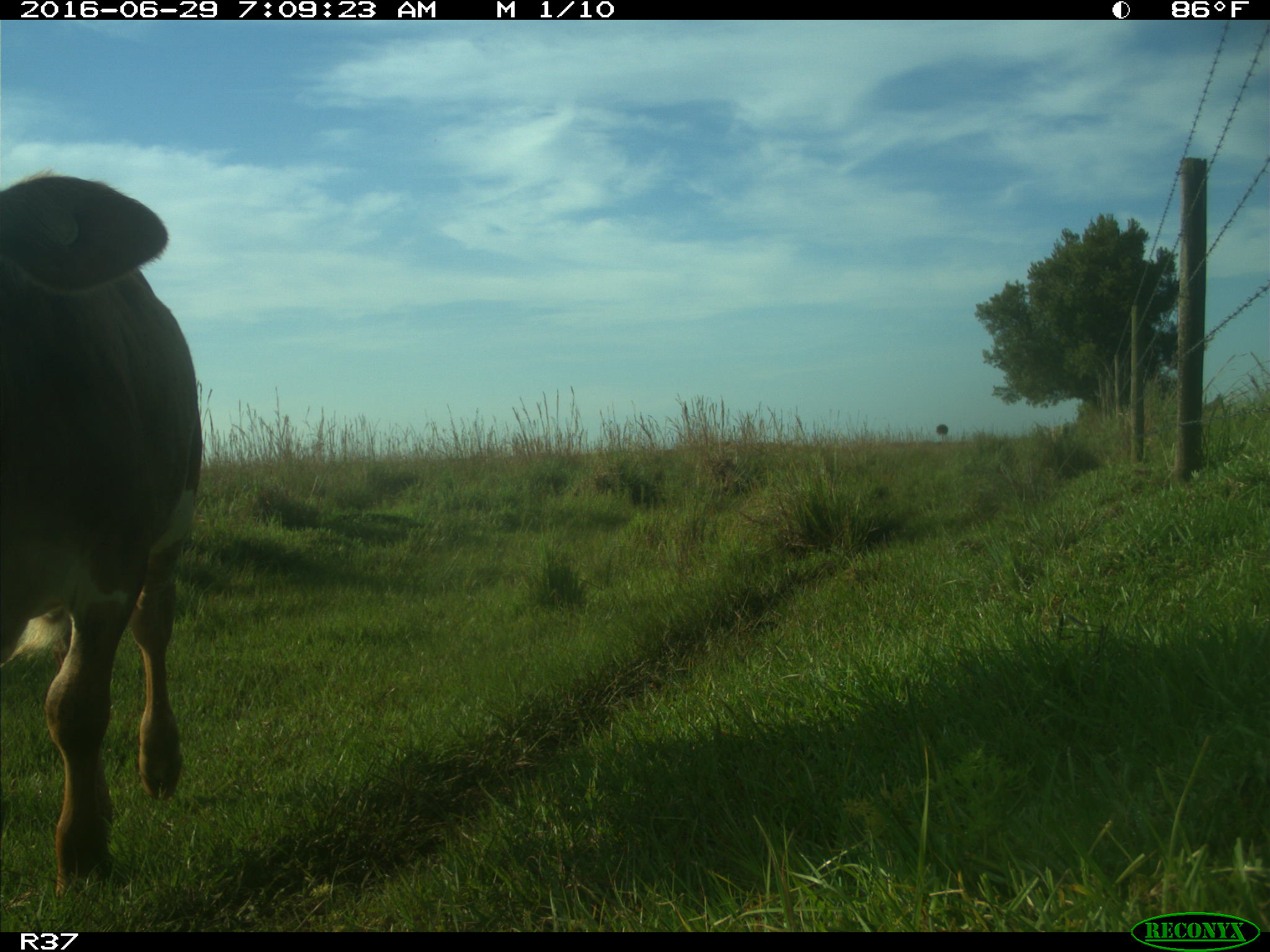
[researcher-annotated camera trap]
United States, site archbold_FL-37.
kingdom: Animalia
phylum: Chordata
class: Mammalia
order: Artiodactyla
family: Bovidae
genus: Bos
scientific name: Bos taurus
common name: domestic cow